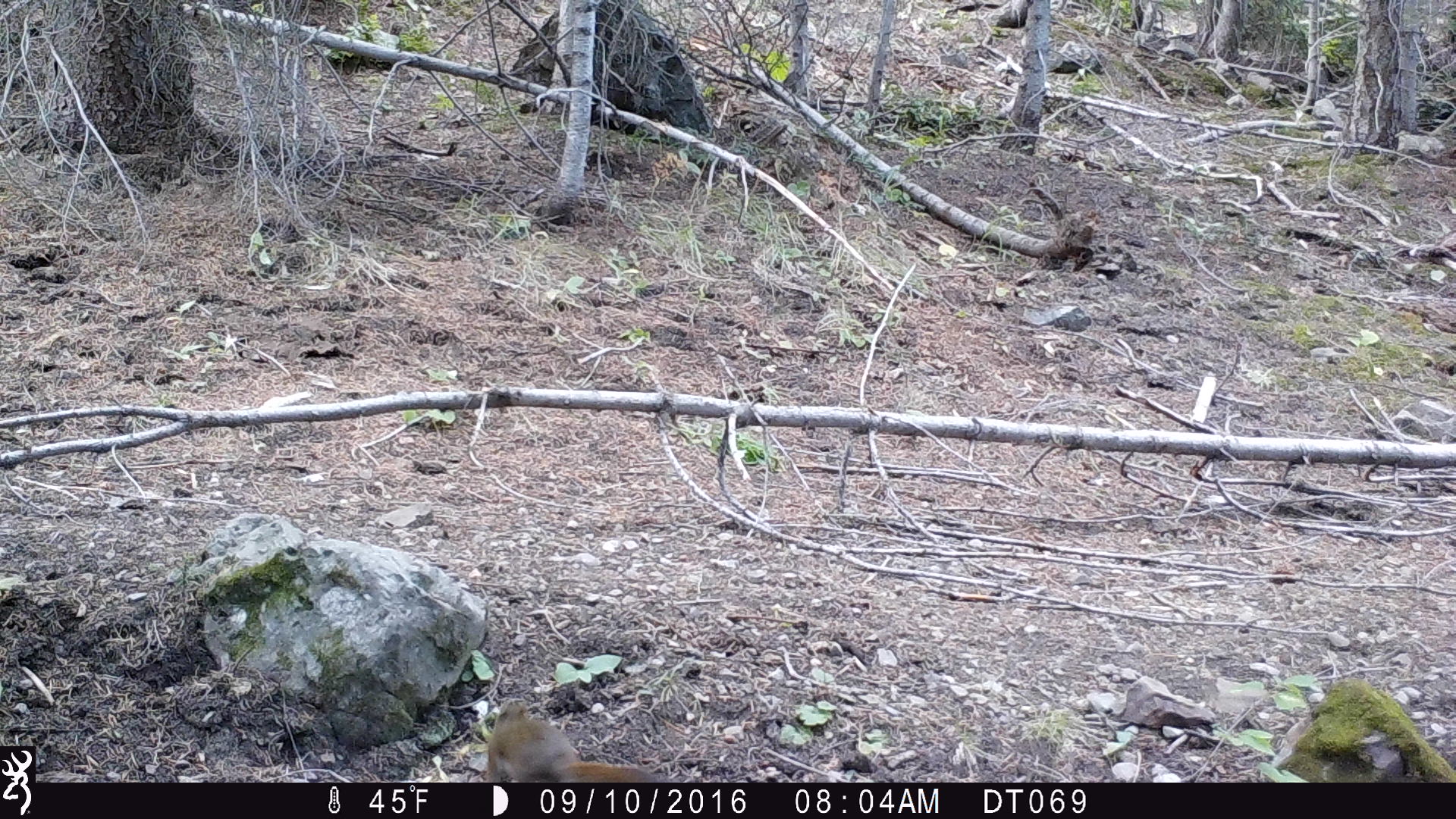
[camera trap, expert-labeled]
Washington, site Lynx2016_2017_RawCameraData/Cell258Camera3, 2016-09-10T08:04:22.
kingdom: Animalia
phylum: Chordata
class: Mammalia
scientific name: Mammalia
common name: small mammal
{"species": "small mammal (Mammalia)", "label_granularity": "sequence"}